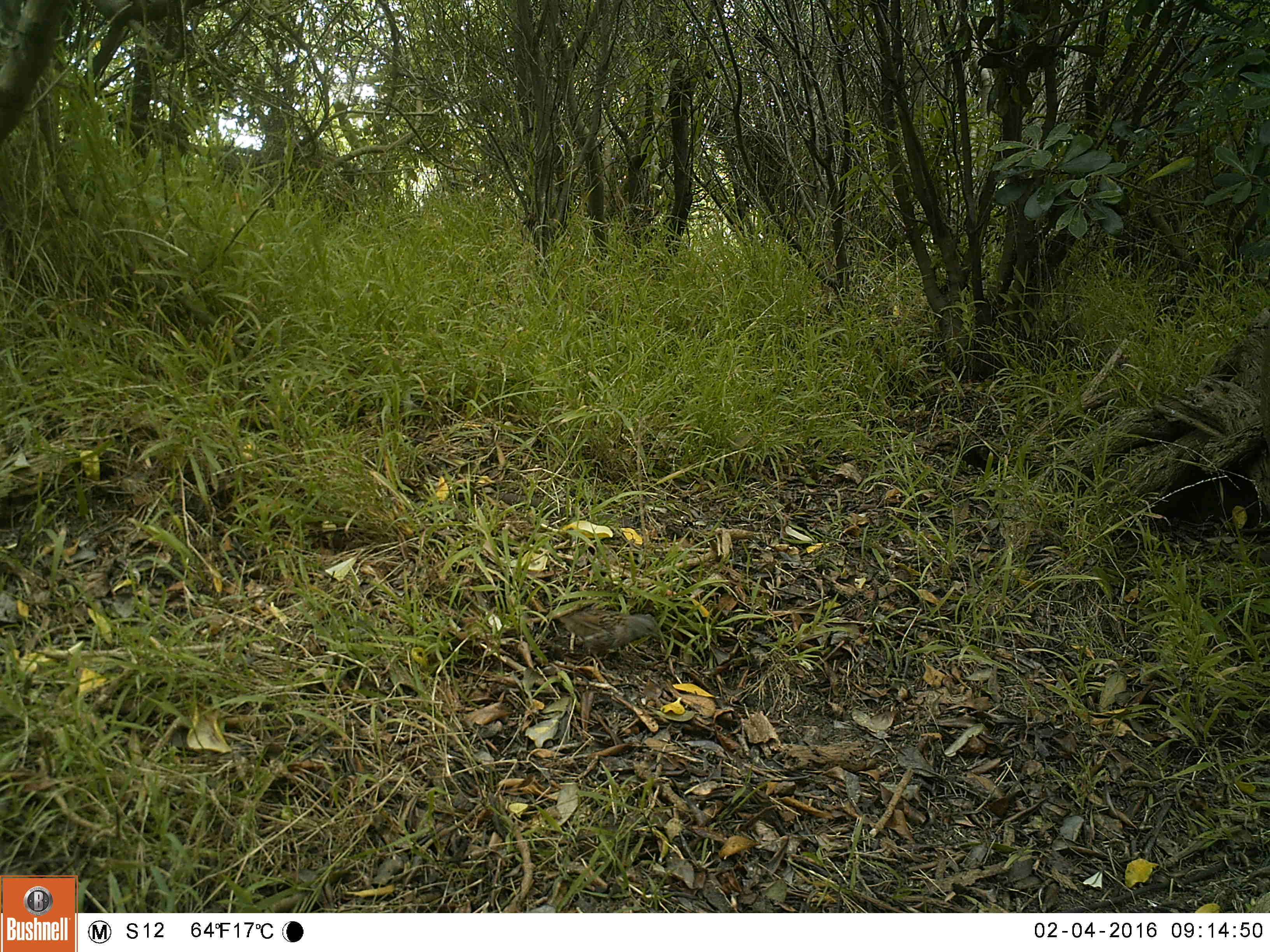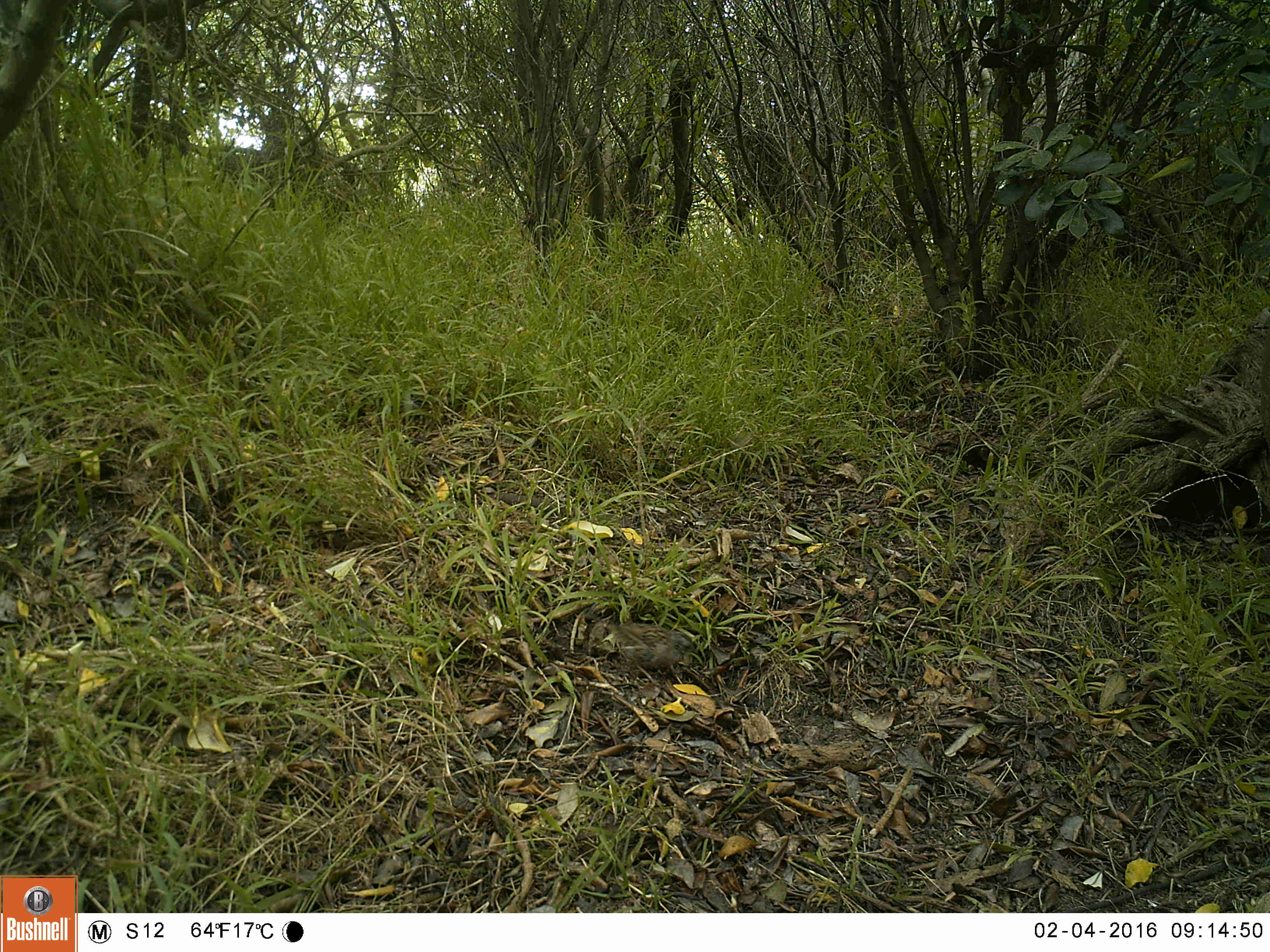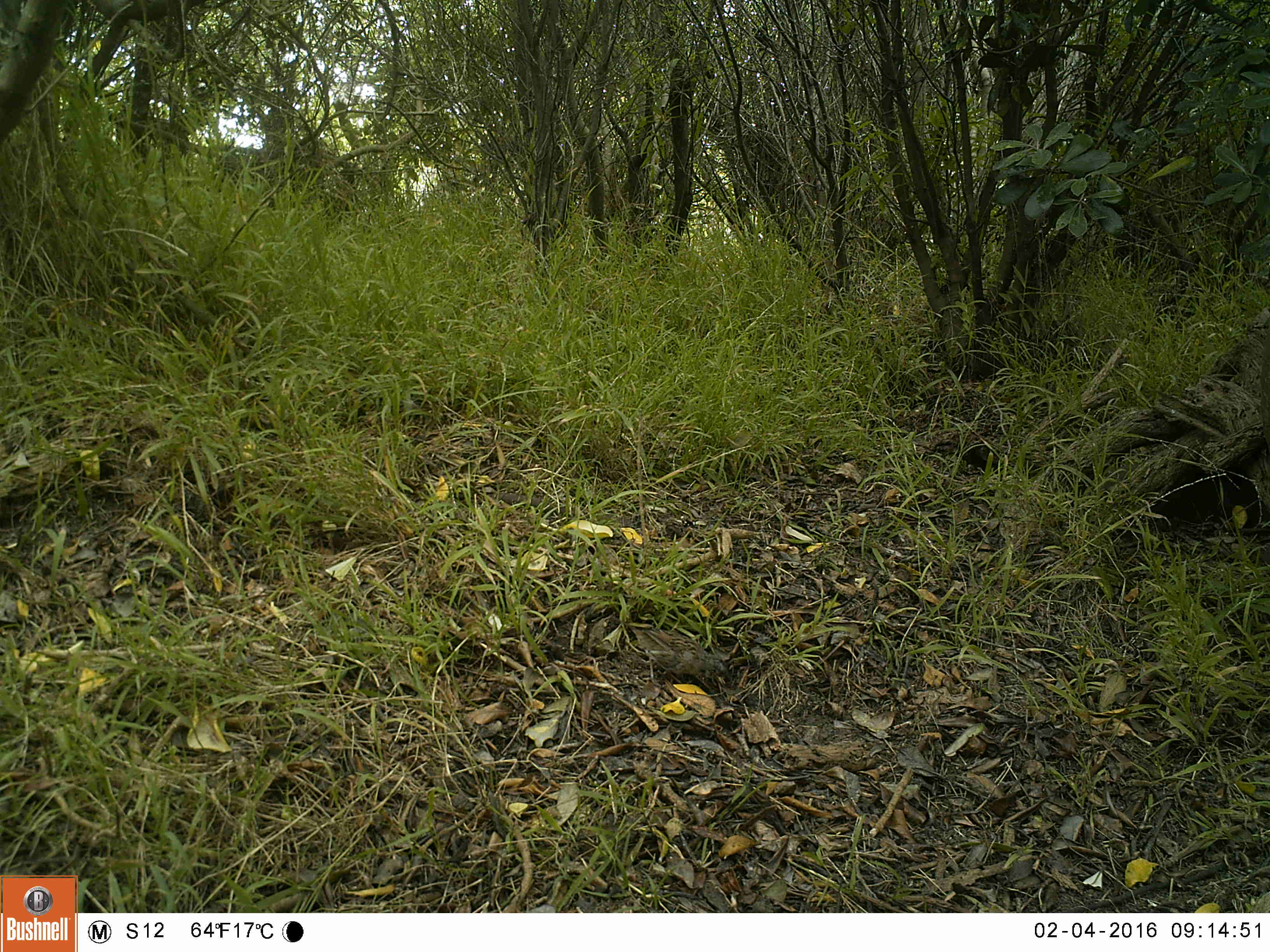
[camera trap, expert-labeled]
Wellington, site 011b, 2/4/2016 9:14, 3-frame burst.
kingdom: Animalia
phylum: Chordata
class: Aves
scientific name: Aves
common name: bird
Bird (Aves).